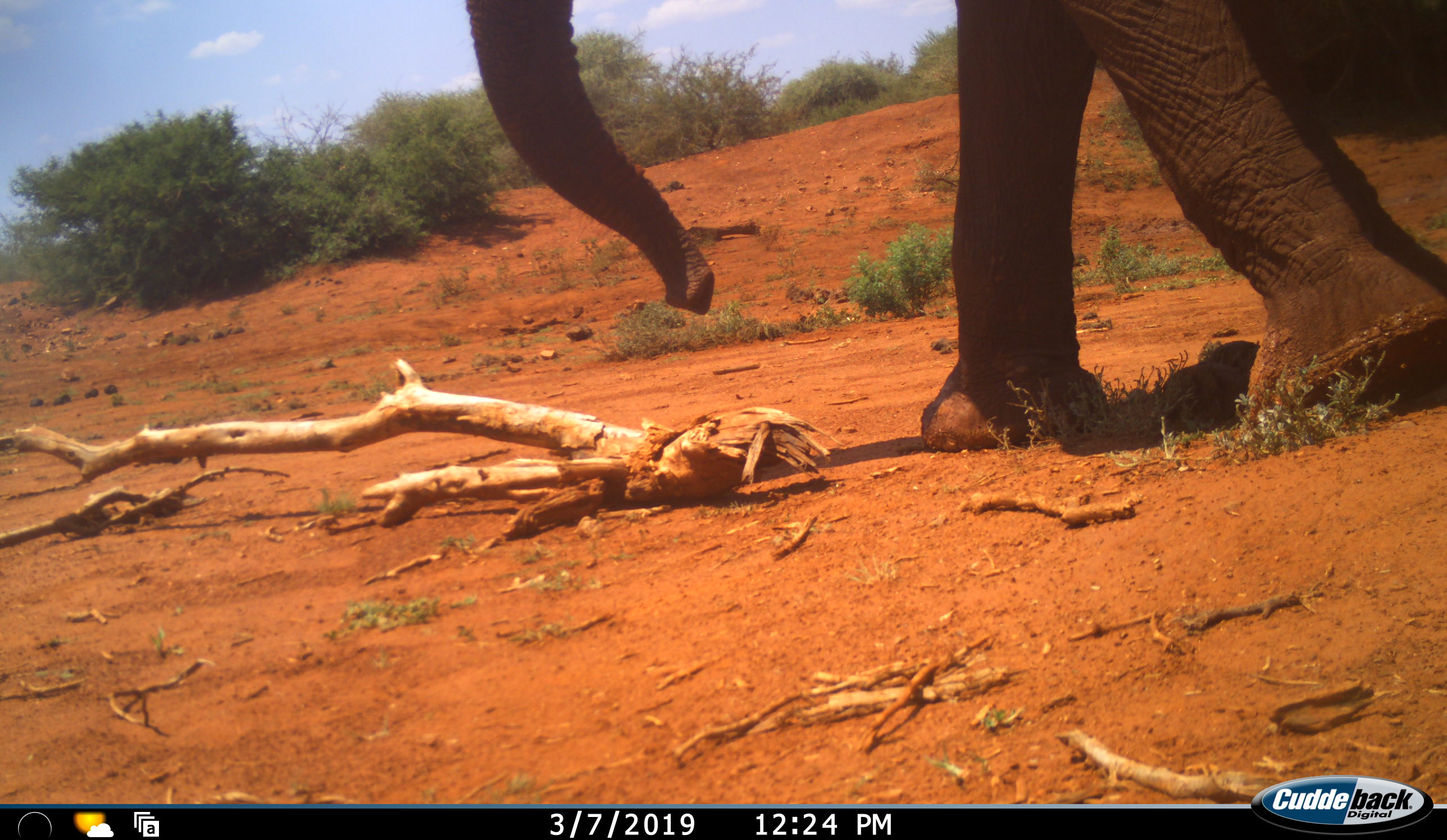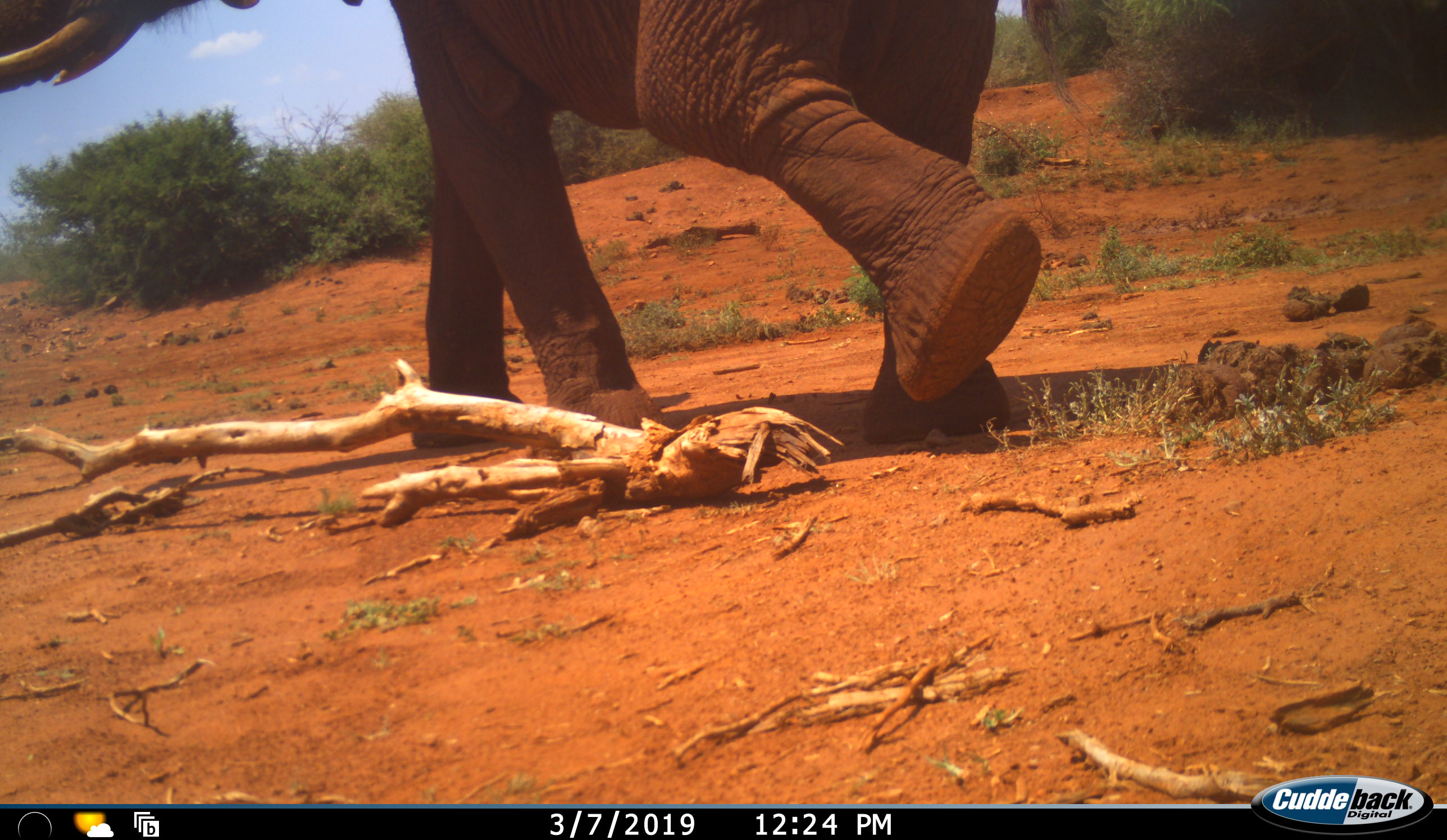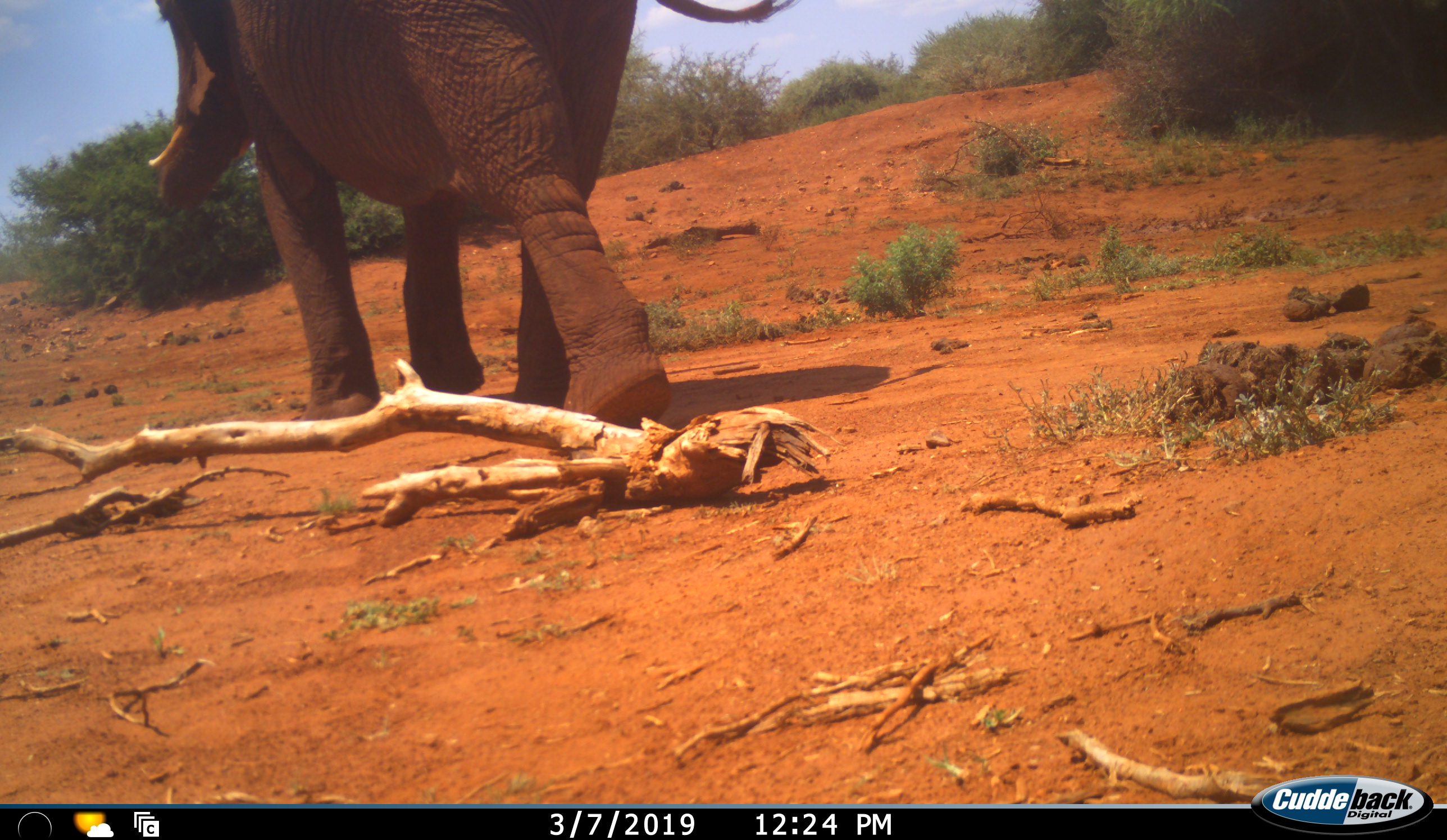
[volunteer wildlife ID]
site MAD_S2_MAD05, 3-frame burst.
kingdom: Animalia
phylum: Chordata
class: Mammalia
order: Proboscidea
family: Elephantidae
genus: Loxodonta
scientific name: Loxodonta africana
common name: african bush elephant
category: elephant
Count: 1.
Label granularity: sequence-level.